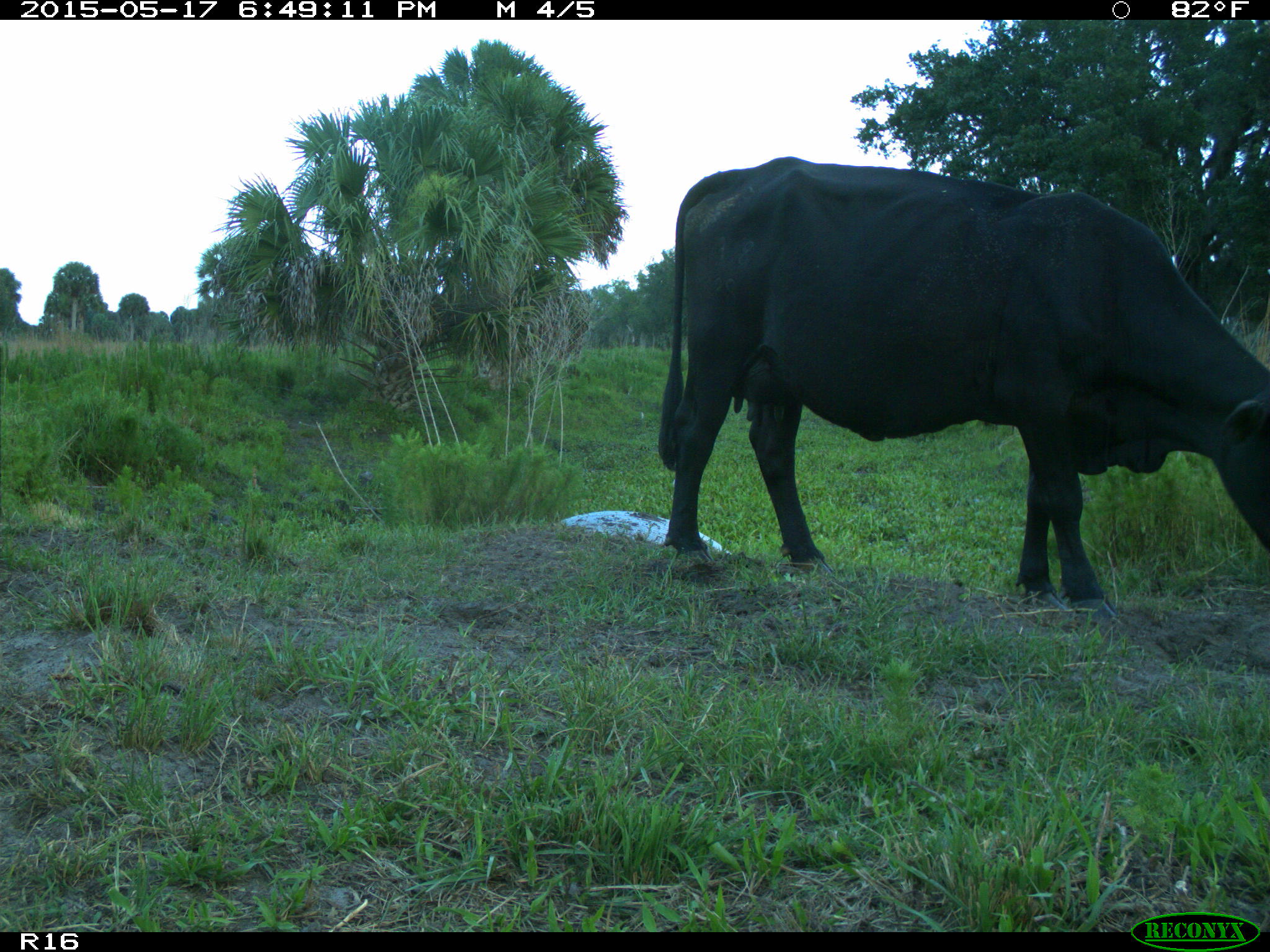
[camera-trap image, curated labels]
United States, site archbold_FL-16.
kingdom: Animalia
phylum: Chordata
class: Mammalia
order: Artiodactyla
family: Bovidae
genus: Bos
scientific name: Bos taurus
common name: domestic cow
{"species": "Bos taurus (domestic cow)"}